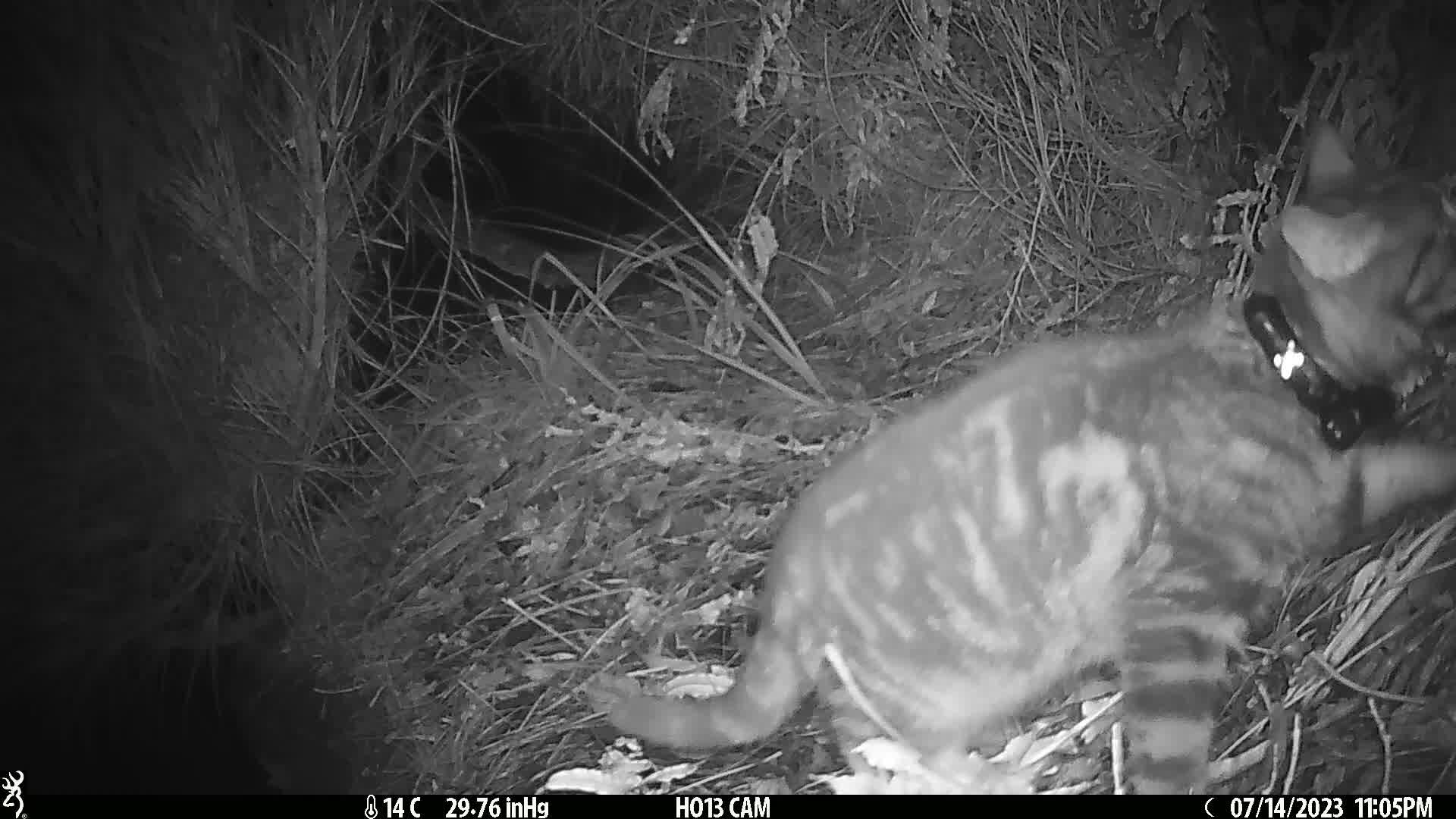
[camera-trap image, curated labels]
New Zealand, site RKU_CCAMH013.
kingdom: Animalia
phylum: Chordata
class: Mammalia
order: Carnivora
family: Felidae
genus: Felis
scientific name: Felis catus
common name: domestic cat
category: cat